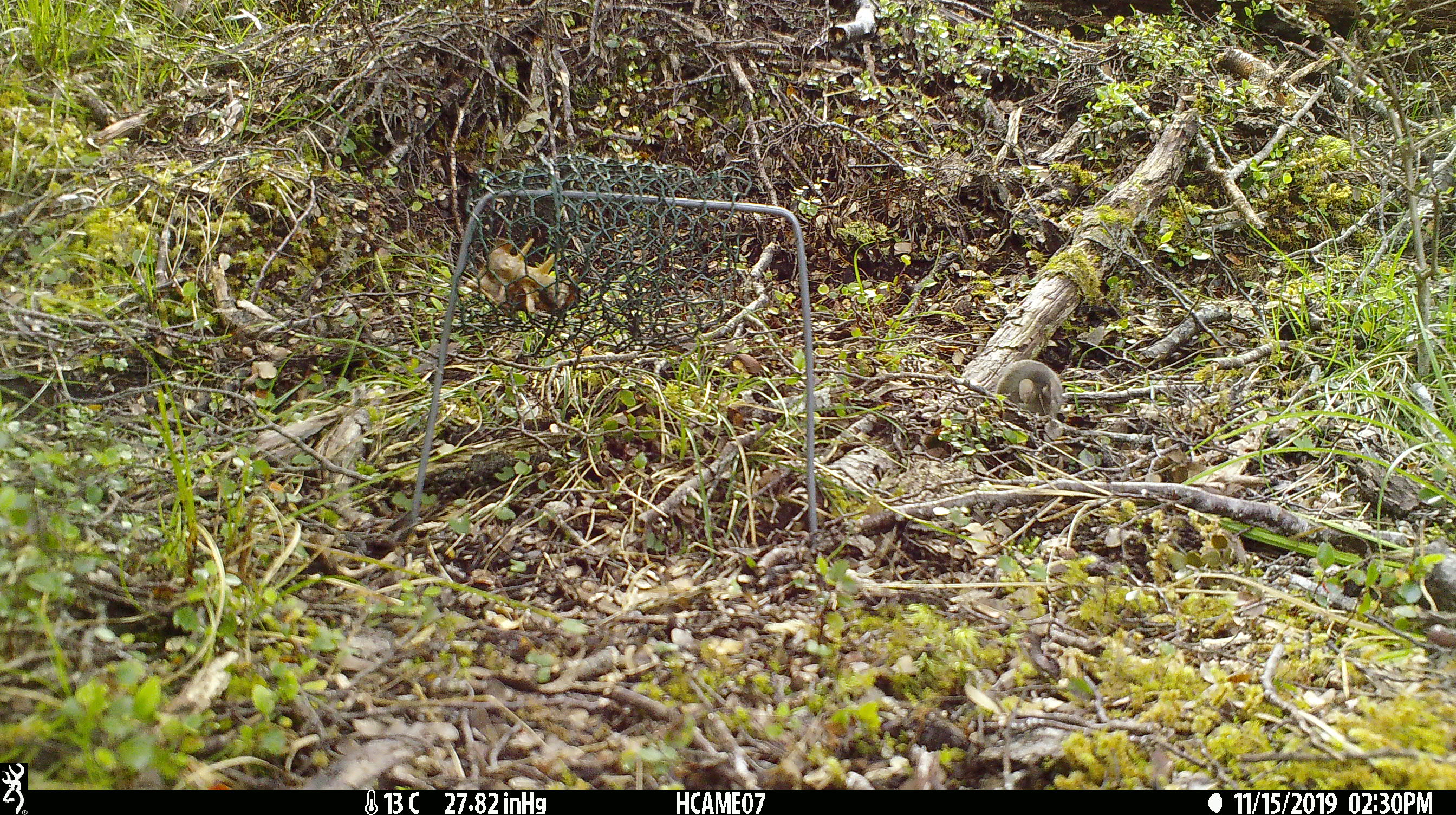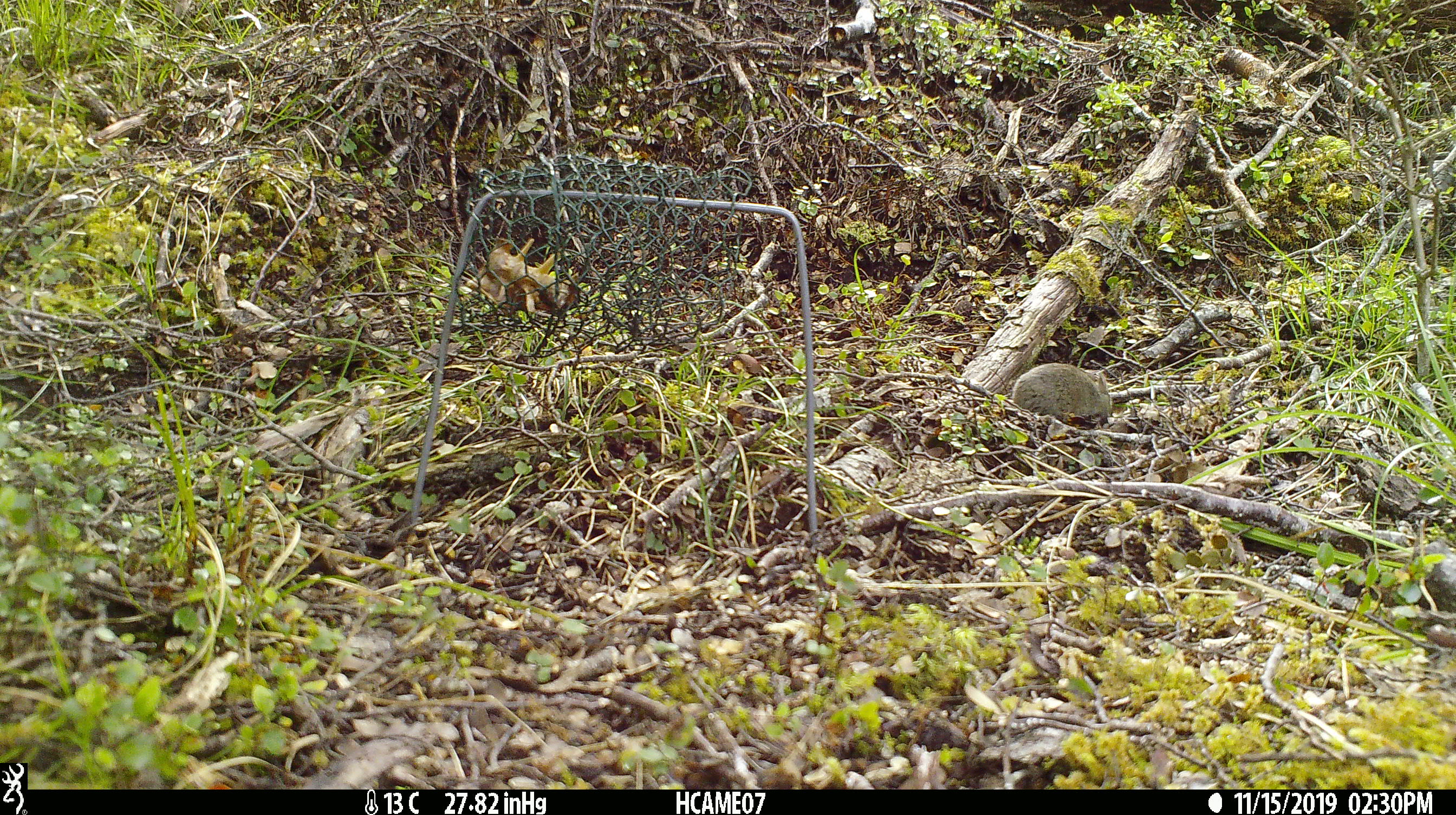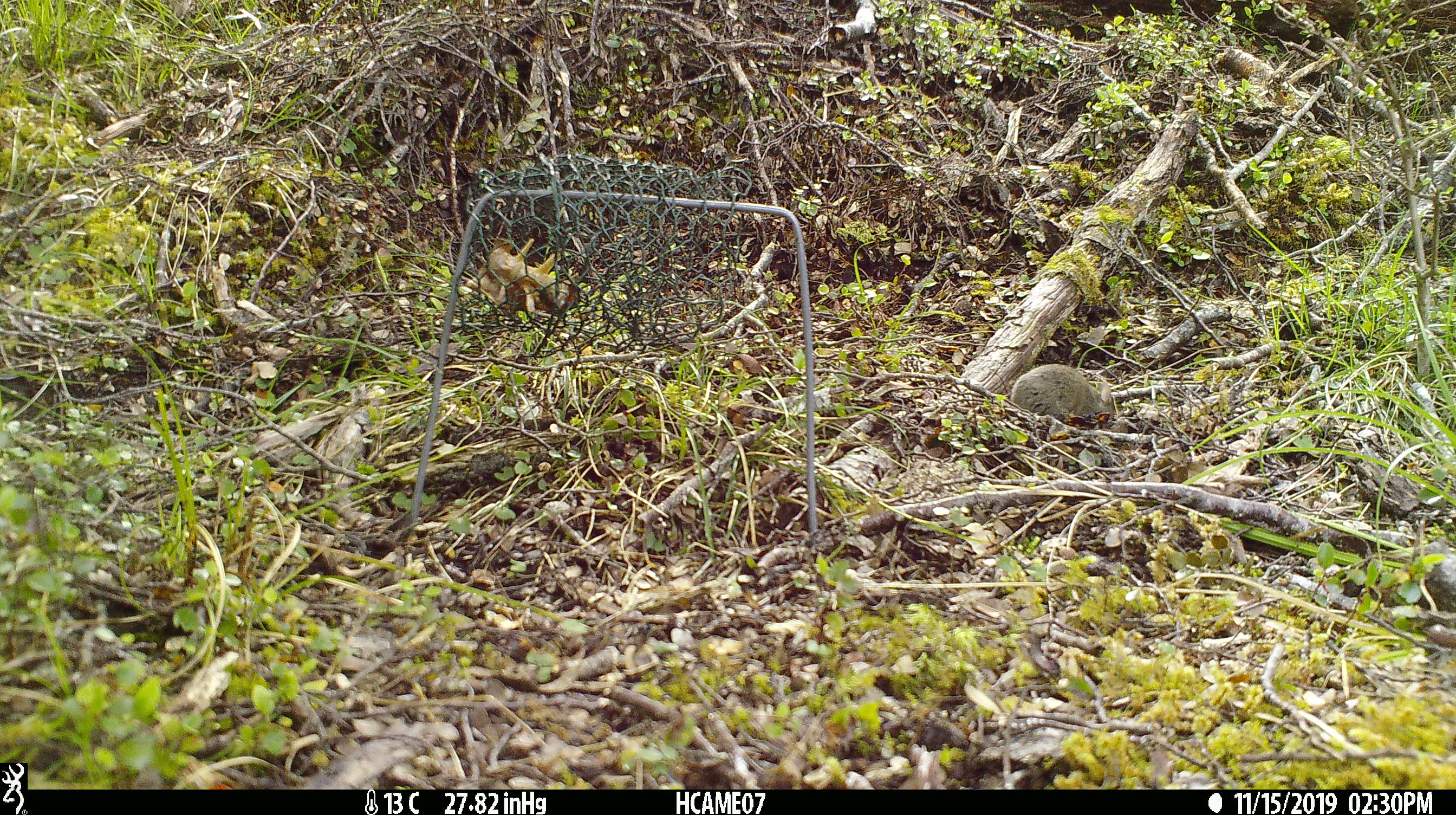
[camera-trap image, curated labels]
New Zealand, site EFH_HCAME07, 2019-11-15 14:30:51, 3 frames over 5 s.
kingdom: Animalia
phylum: Chordata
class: Mammalia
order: Rodentia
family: Muridae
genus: Mus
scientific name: Mus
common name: mouse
Mouse (Mus).